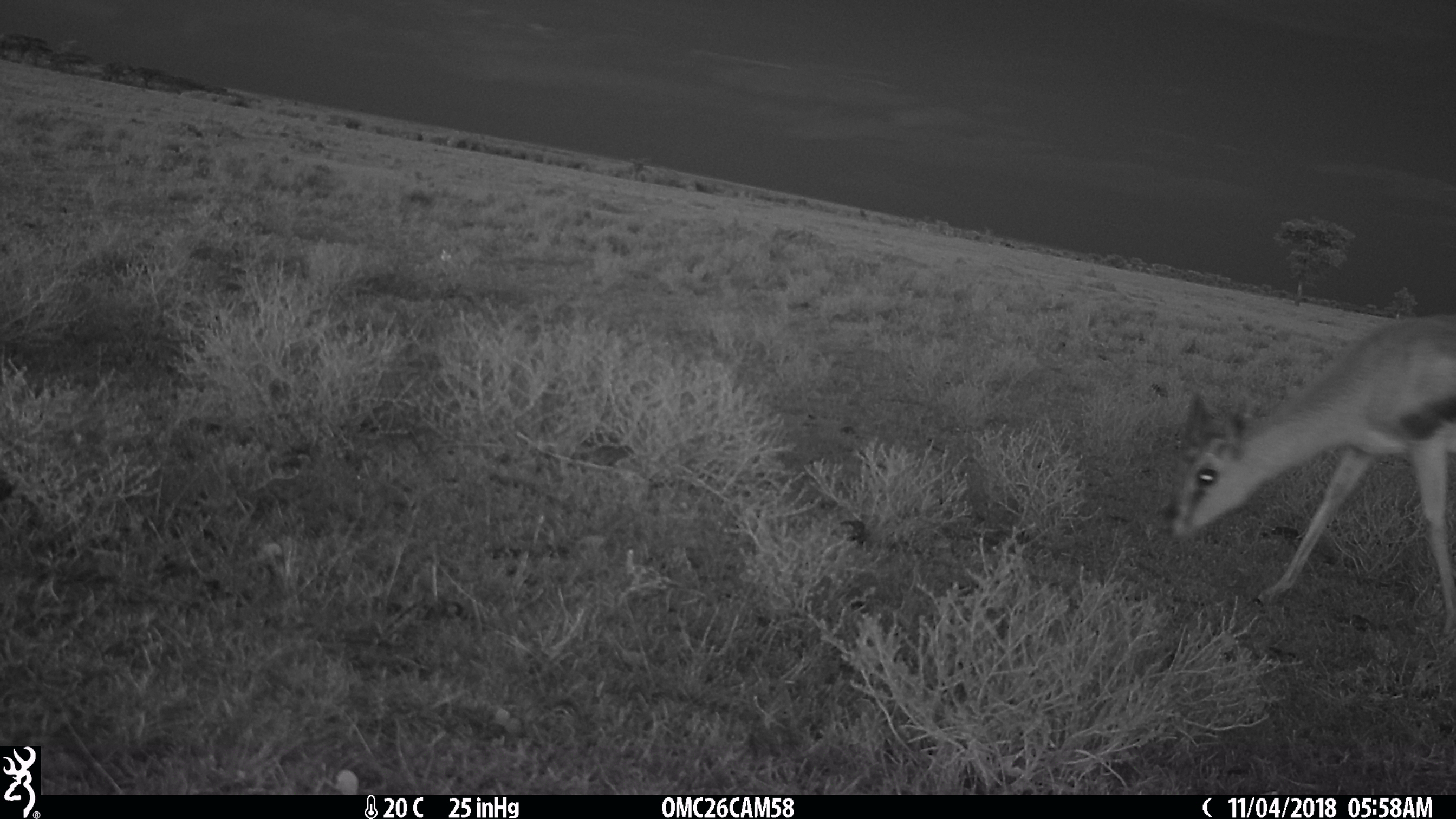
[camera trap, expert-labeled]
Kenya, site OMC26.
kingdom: Animalia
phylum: Chordata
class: Mammalia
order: Artiodactyla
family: Bovidae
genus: Eudorcas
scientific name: Eudorcas thomsonii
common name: thomon's gazelle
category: gazelle thomsons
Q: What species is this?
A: Gazelle thomsons (thomon's gazelle) (Eudorcas thomsonii).